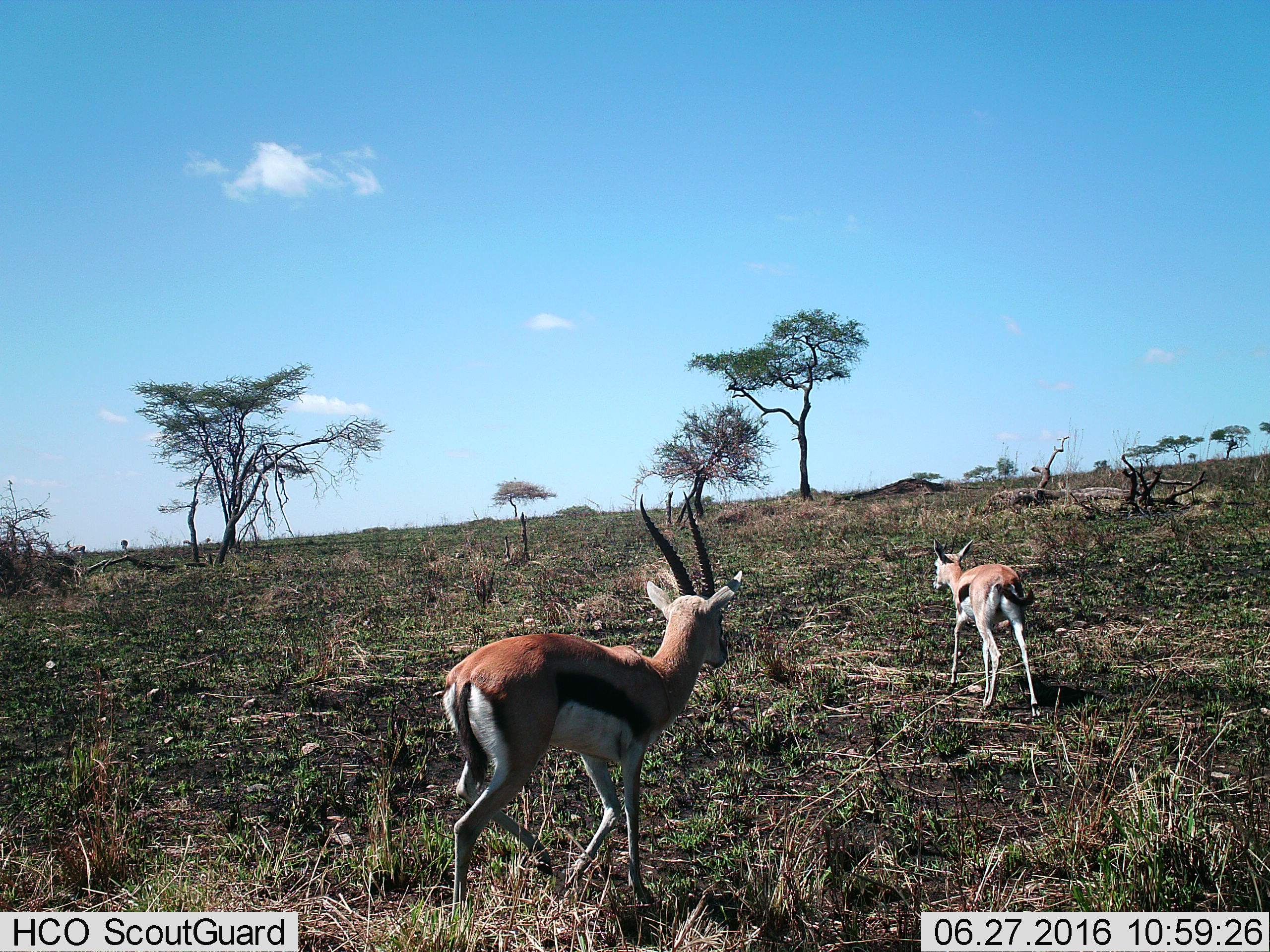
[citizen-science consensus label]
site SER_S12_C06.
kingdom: Animalia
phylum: Chordata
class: Mammalia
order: Artiodactyla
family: Bovidae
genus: Eudorcas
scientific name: Eudorcas thomsonii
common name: thomson's gazelle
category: gazellethomsons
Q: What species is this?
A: Gazellethomsons (thomson's gazelle) (Eudorcas thomsonii).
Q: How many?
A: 2.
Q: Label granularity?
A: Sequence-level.